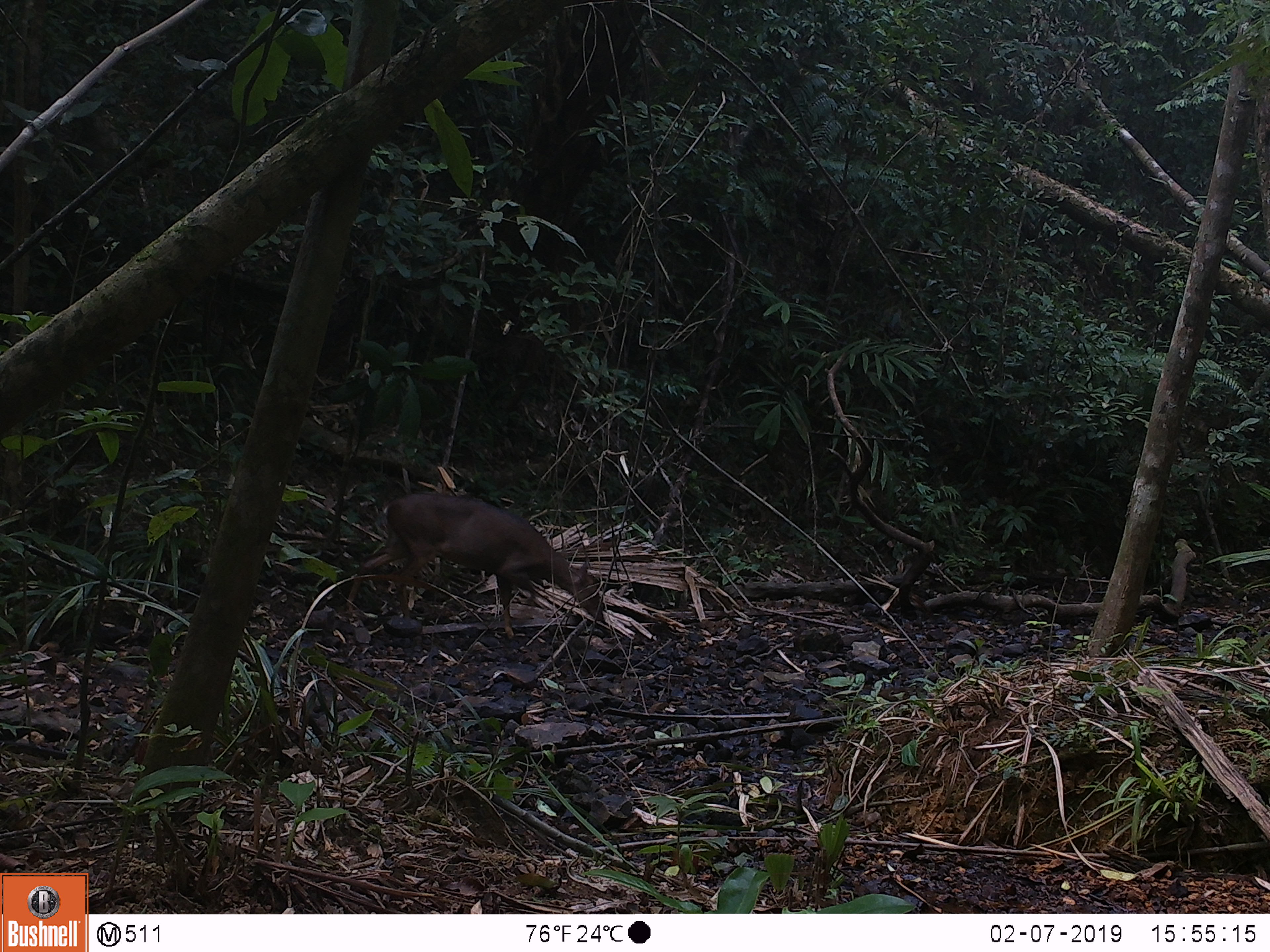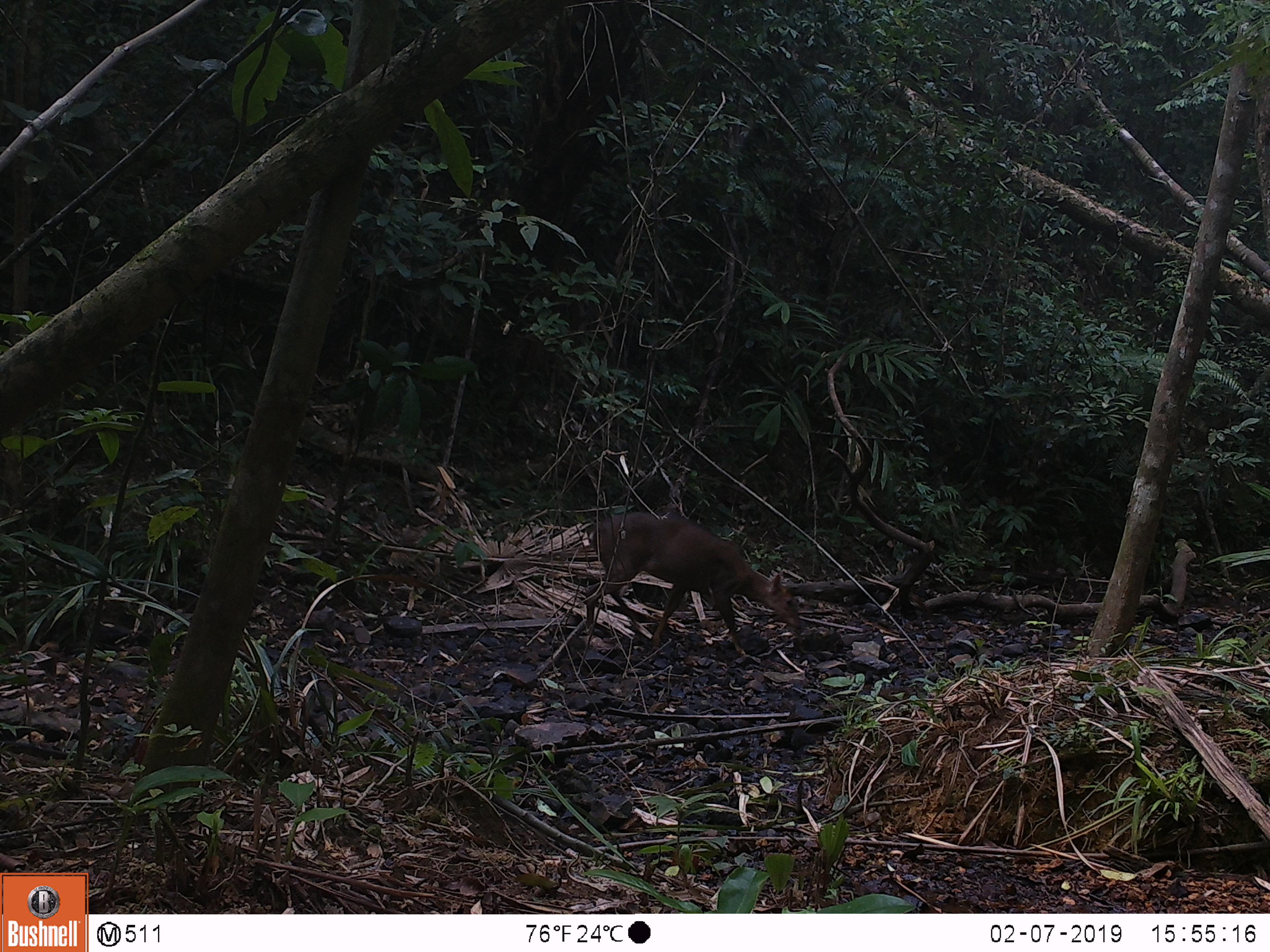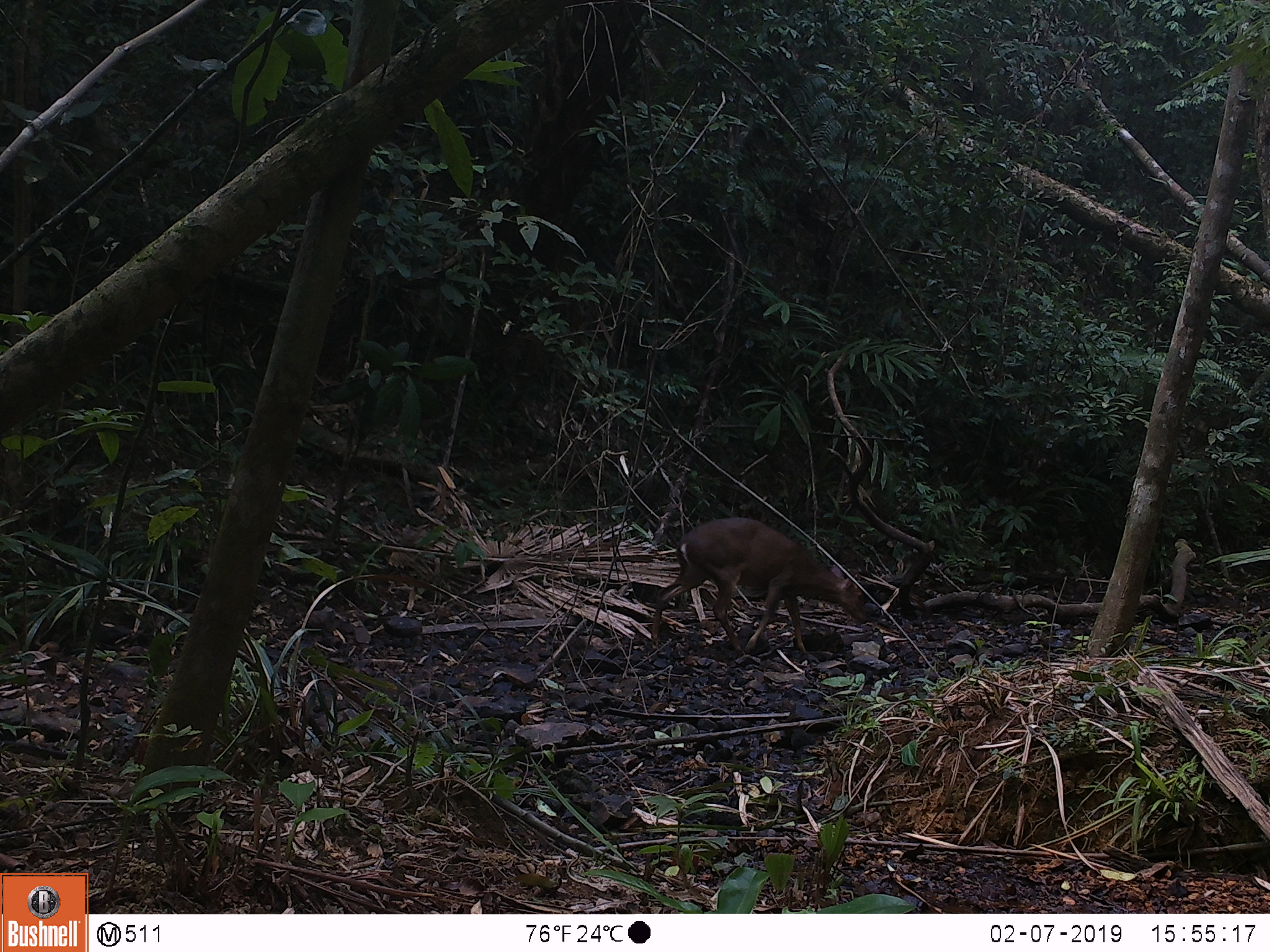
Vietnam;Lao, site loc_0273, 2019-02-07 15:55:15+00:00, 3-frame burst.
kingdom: Animalia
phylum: Chordata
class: Mammalia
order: Artiodactyla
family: Cervidae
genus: Muntiacus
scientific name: Muntiacus vuquangensis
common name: large-antlered muntjac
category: large antlered muntjac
Large antlered muntjac (large-antlered muntjac) (Muntiacus vuquangensis). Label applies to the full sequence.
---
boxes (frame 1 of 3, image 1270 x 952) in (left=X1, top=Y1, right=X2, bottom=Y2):
large antlered muntjac: (left=343, top=491, right=606, bottom=639)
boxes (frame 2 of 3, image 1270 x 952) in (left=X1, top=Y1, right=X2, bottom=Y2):
large antlered muntjac: (left=584, top=511, right=802, bottom=656)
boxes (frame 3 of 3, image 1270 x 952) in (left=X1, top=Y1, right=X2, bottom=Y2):
large antlered muntjac: (left=650, top=515, right=867, bottom=656)